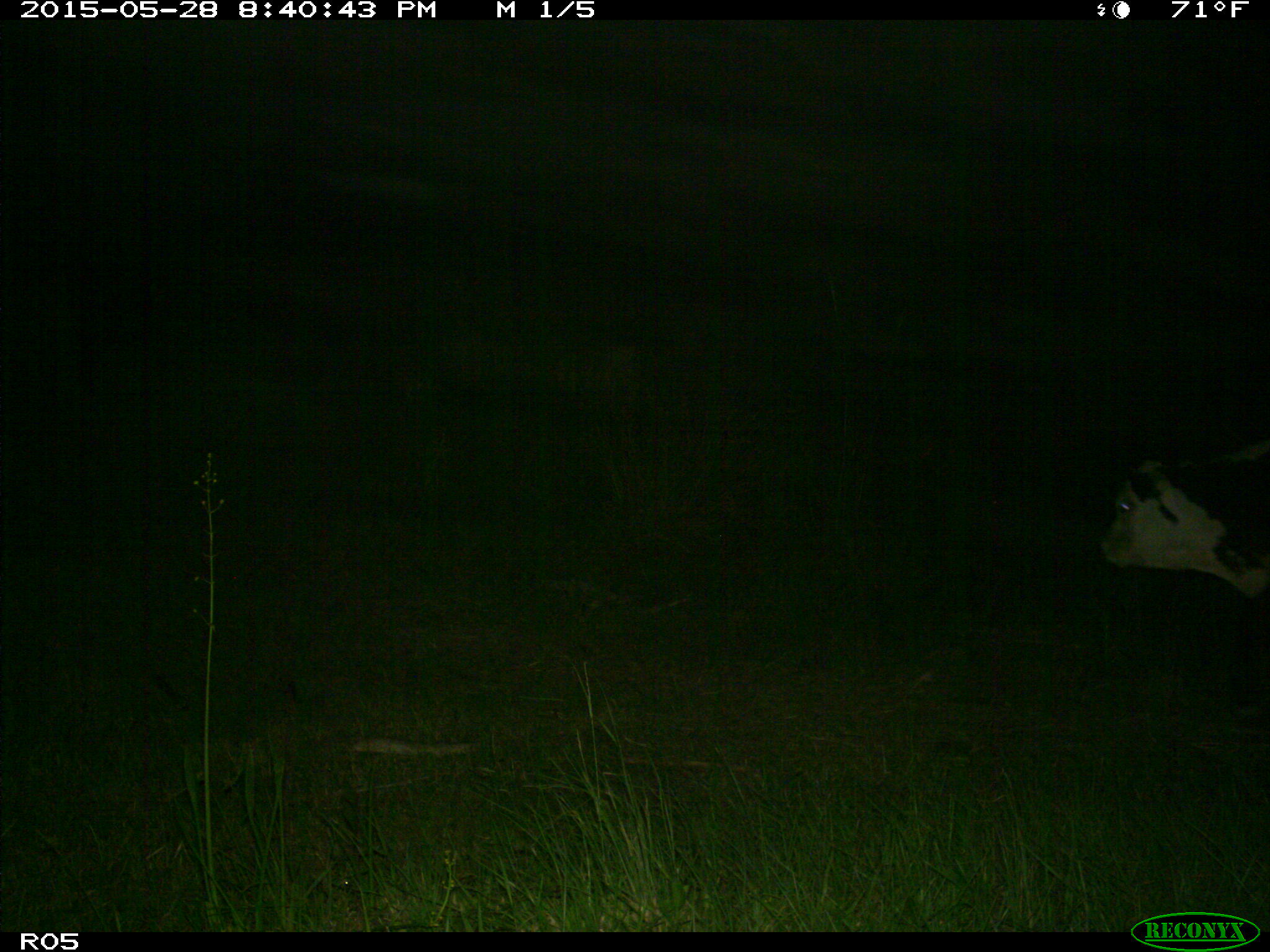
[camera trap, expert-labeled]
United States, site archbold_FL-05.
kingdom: Animalia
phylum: Chordata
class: Mammalia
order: Artiodactyla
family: Bovidae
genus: Bos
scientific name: Bos taurus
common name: domestic cow